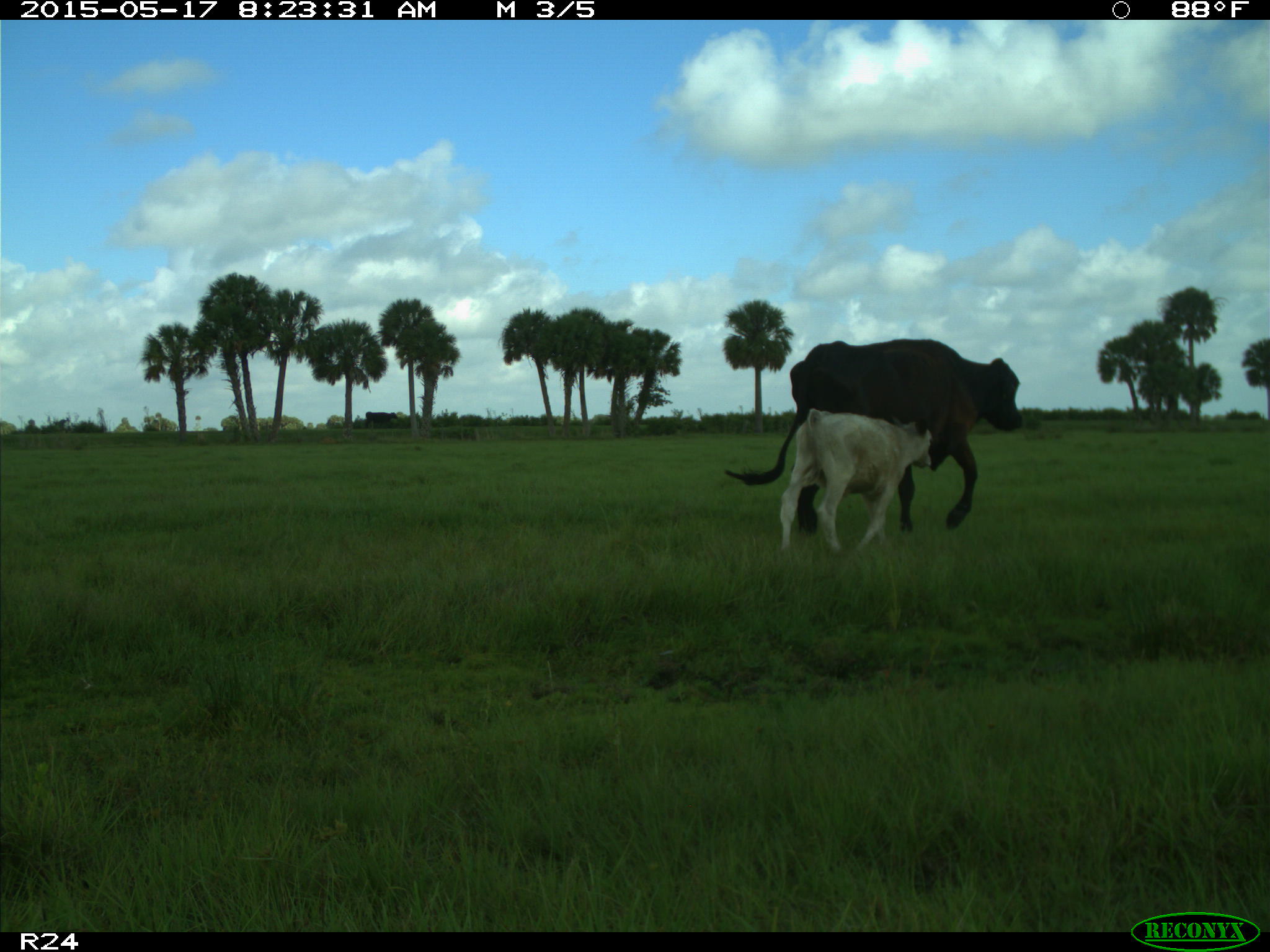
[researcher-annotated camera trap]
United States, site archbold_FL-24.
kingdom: Animalia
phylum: Chordata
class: Mammalia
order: Artiodactyla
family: Bovidae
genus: Bos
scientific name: Bos taurus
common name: domestic cow